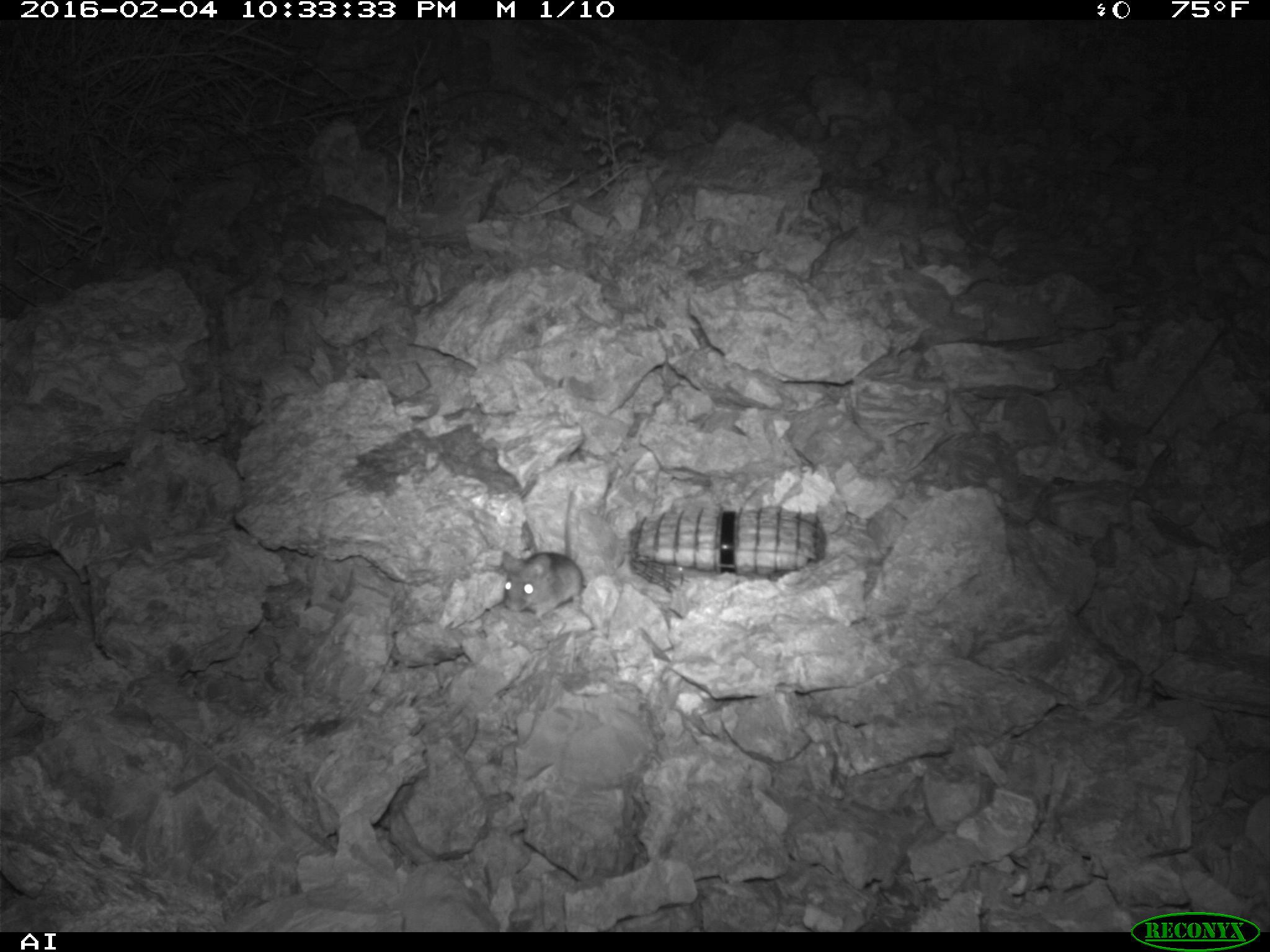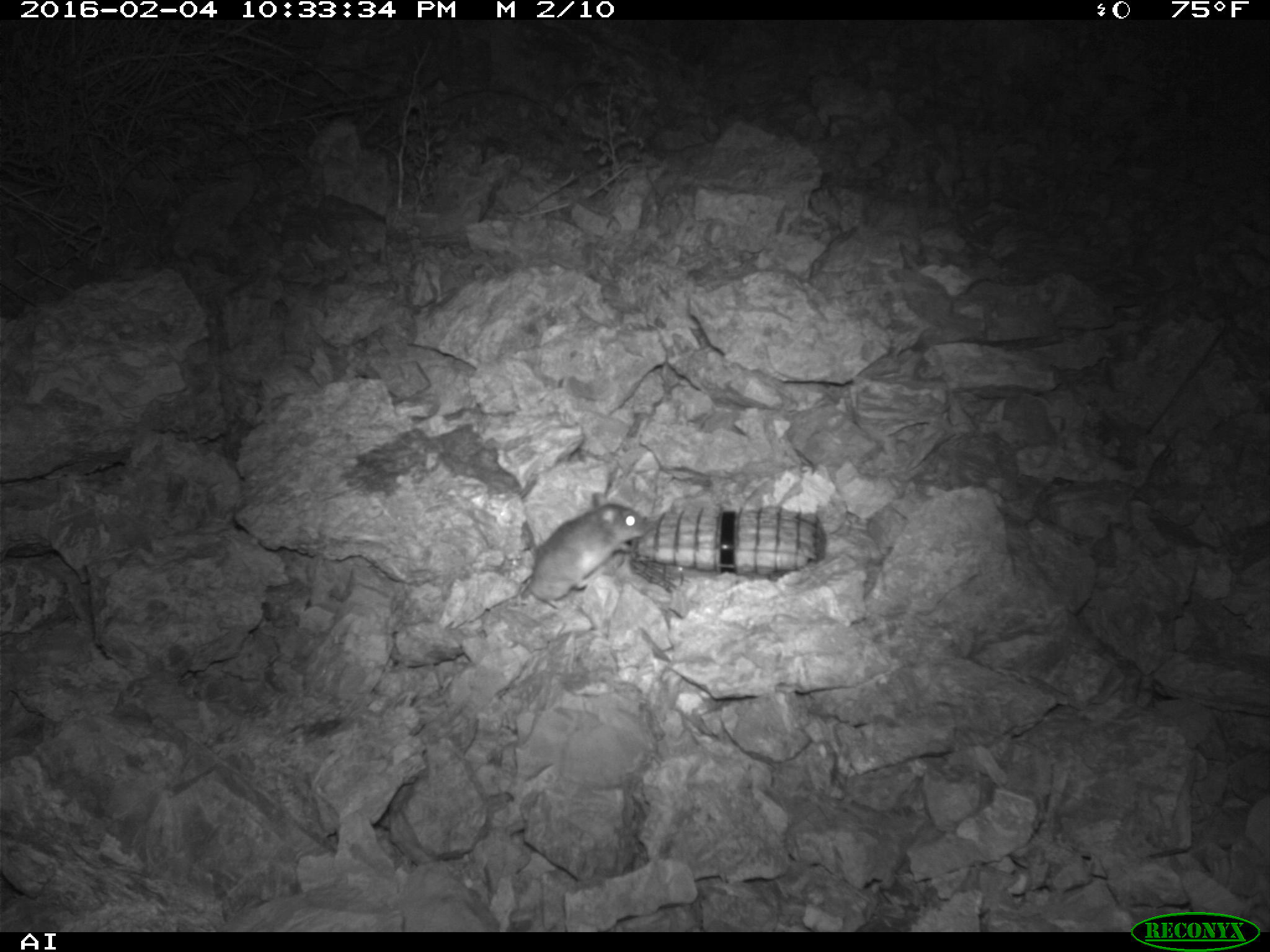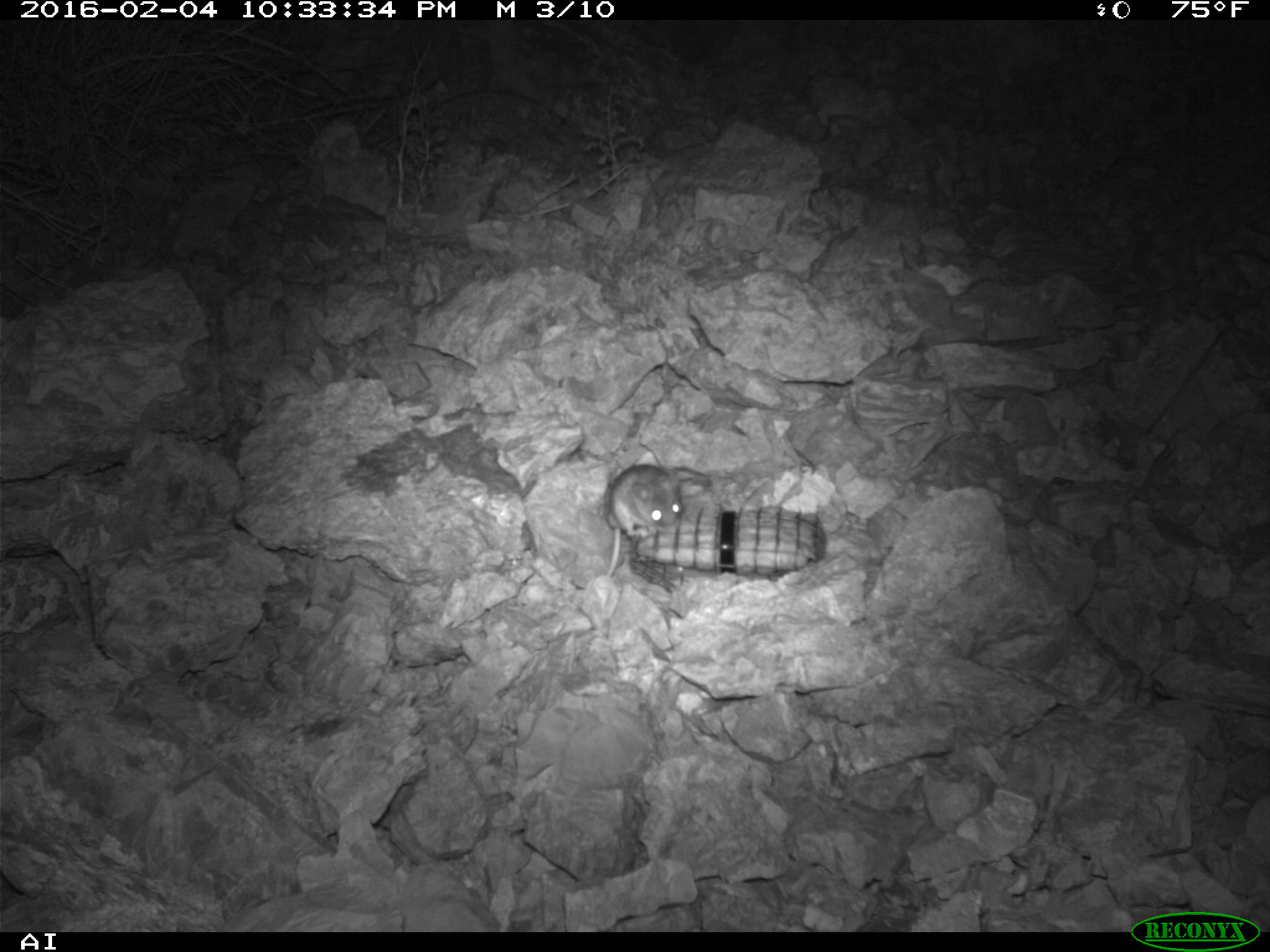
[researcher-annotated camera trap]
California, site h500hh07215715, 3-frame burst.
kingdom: Animalia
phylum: Chordata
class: Mammalia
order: Rodentia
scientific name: Rodentia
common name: rodent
Rodent (Rodentia).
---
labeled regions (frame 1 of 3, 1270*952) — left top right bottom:
rodent: 500 490 585 622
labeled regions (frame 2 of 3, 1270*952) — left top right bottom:
rodent: 520 493 649 607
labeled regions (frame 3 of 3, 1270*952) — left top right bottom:
rodent: 605 464 683 575